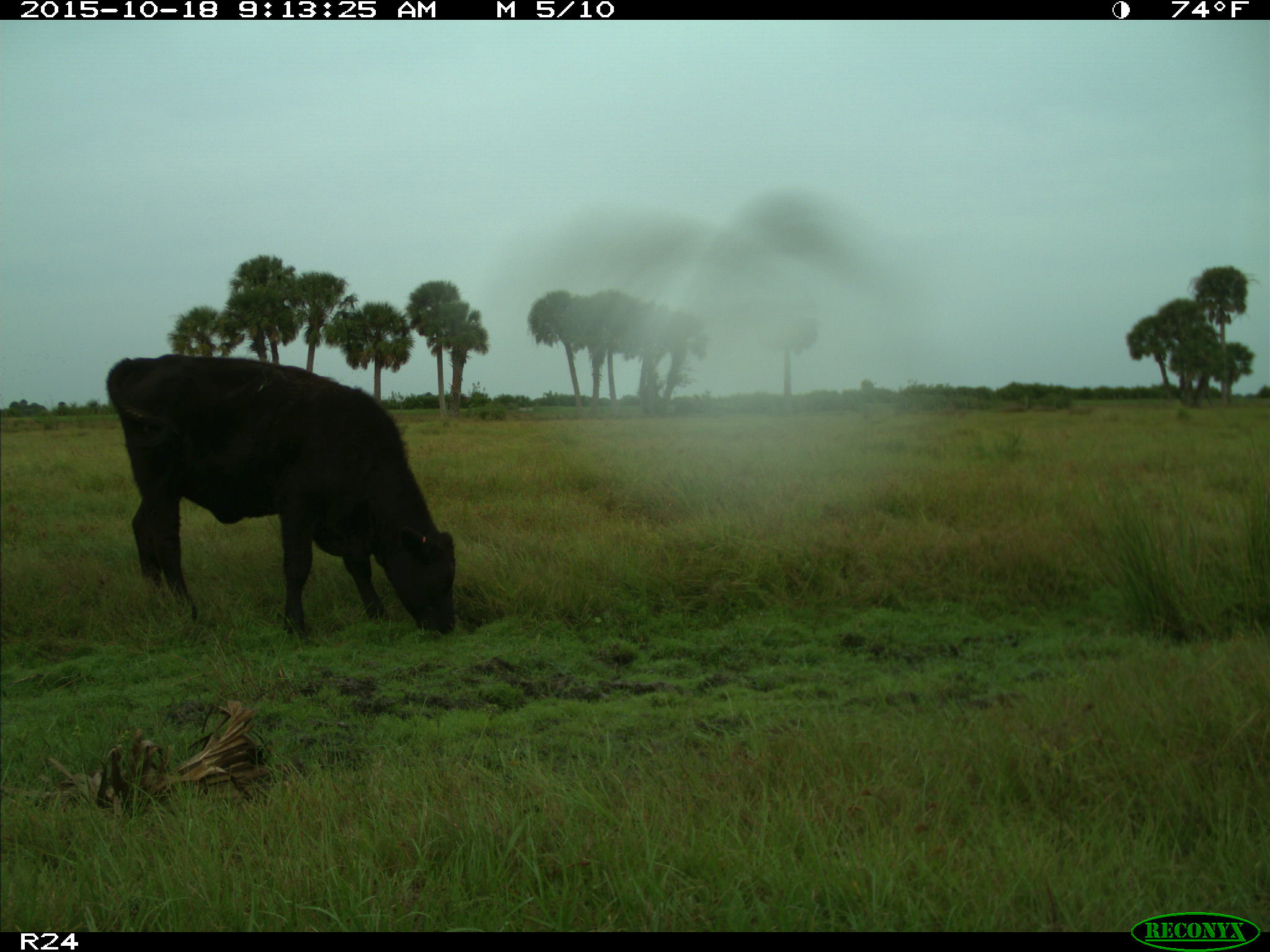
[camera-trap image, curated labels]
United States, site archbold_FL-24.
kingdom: Animalia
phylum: Chordata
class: Mammalia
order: Artiodactyla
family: Bovidae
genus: Bos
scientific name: Bos taurus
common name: domestic cow